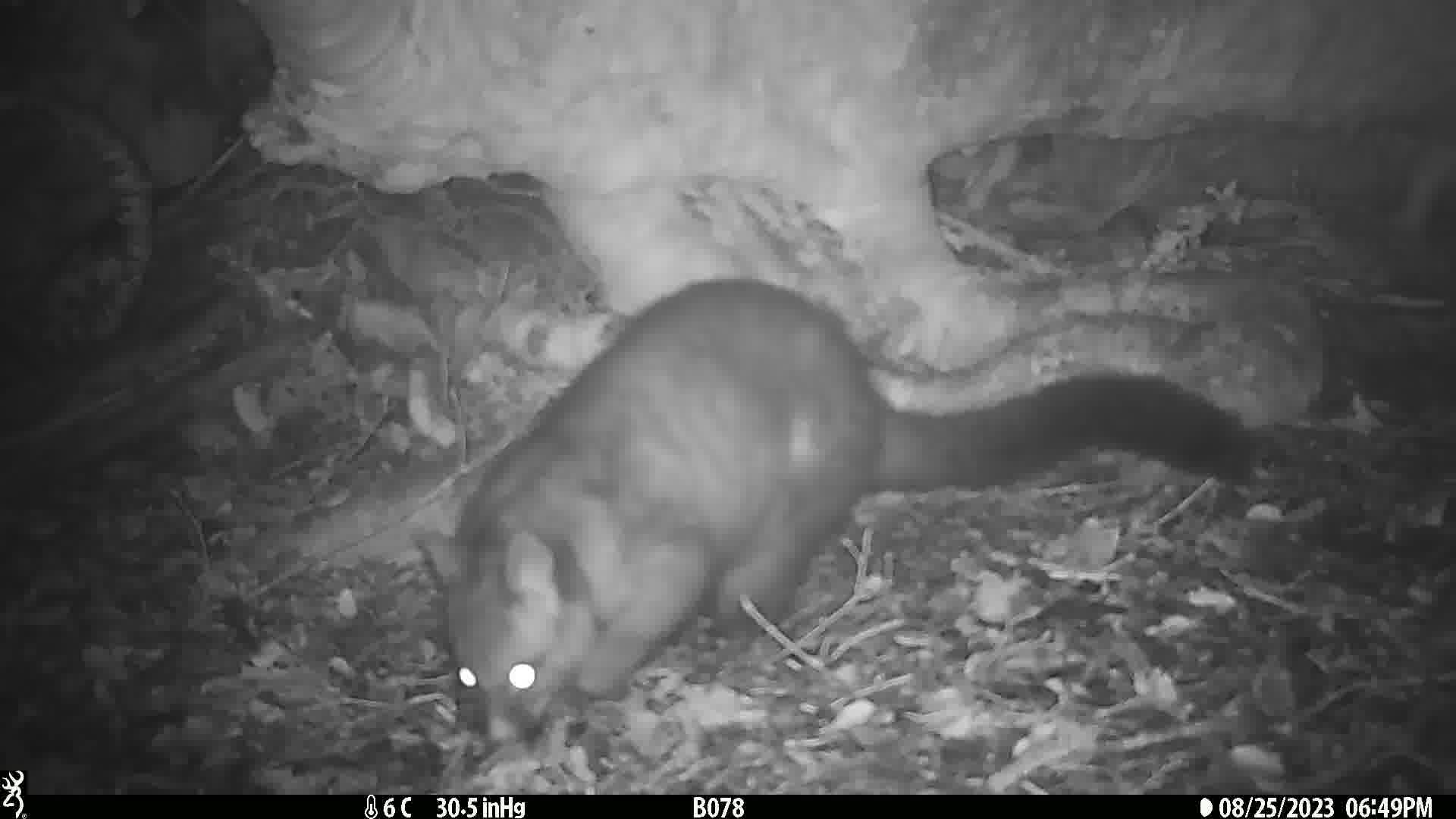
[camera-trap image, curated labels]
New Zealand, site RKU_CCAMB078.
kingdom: Animalia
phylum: Chordata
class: Mammalia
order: Diprotodontia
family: Phalangeridae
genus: Trichosurus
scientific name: Trichosurus vulpecula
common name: common brushtail possum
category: possum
Possum (common brushtail possum) (Trichosurus vulpecula).